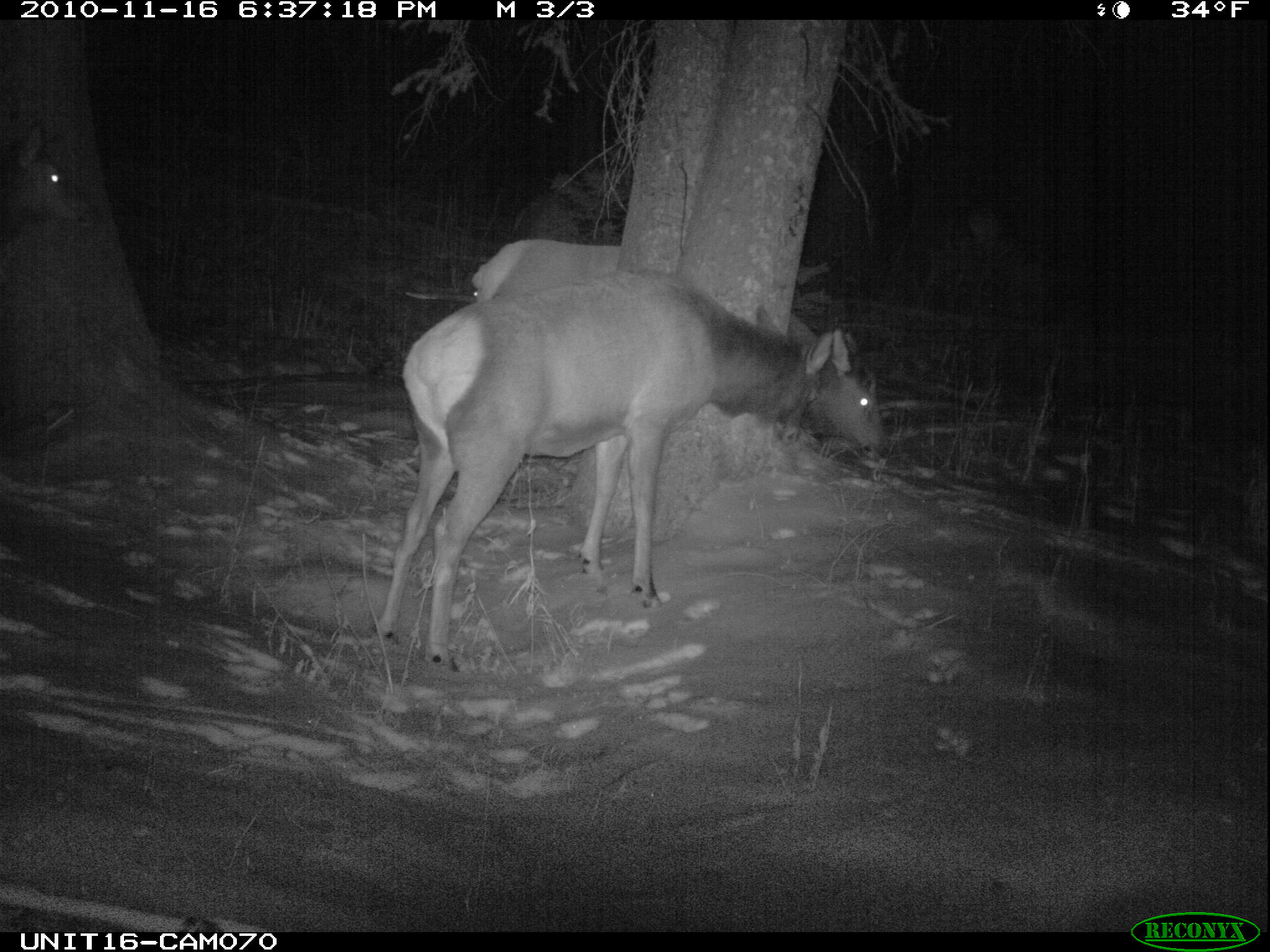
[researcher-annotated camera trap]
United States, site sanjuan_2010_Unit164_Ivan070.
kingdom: Animalia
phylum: Chordata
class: Mammalia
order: Artiodactyla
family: Cervidae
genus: Cervus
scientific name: Cervus elaphus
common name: red deer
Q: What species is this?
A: Cervus elaphus (red deer).